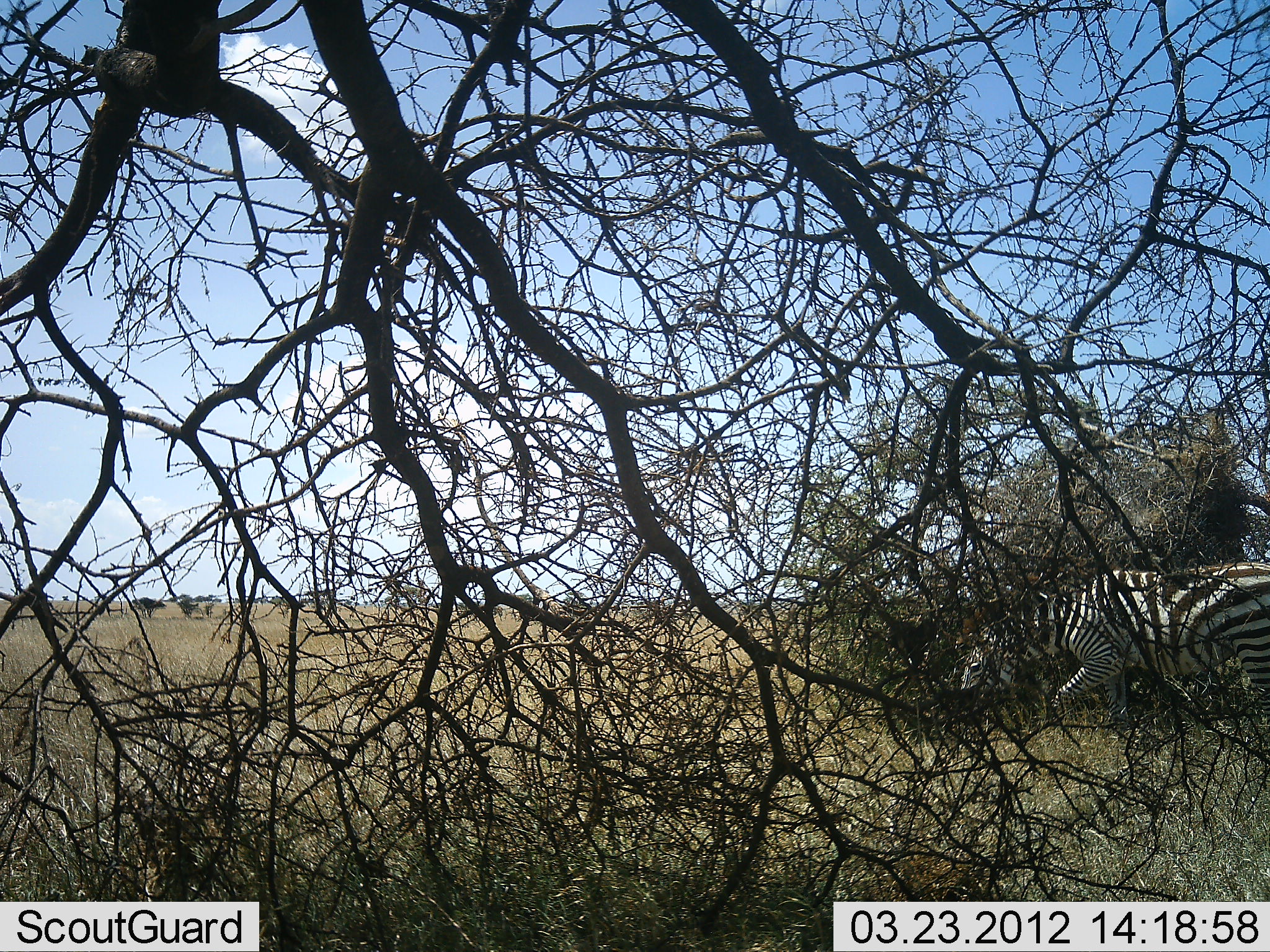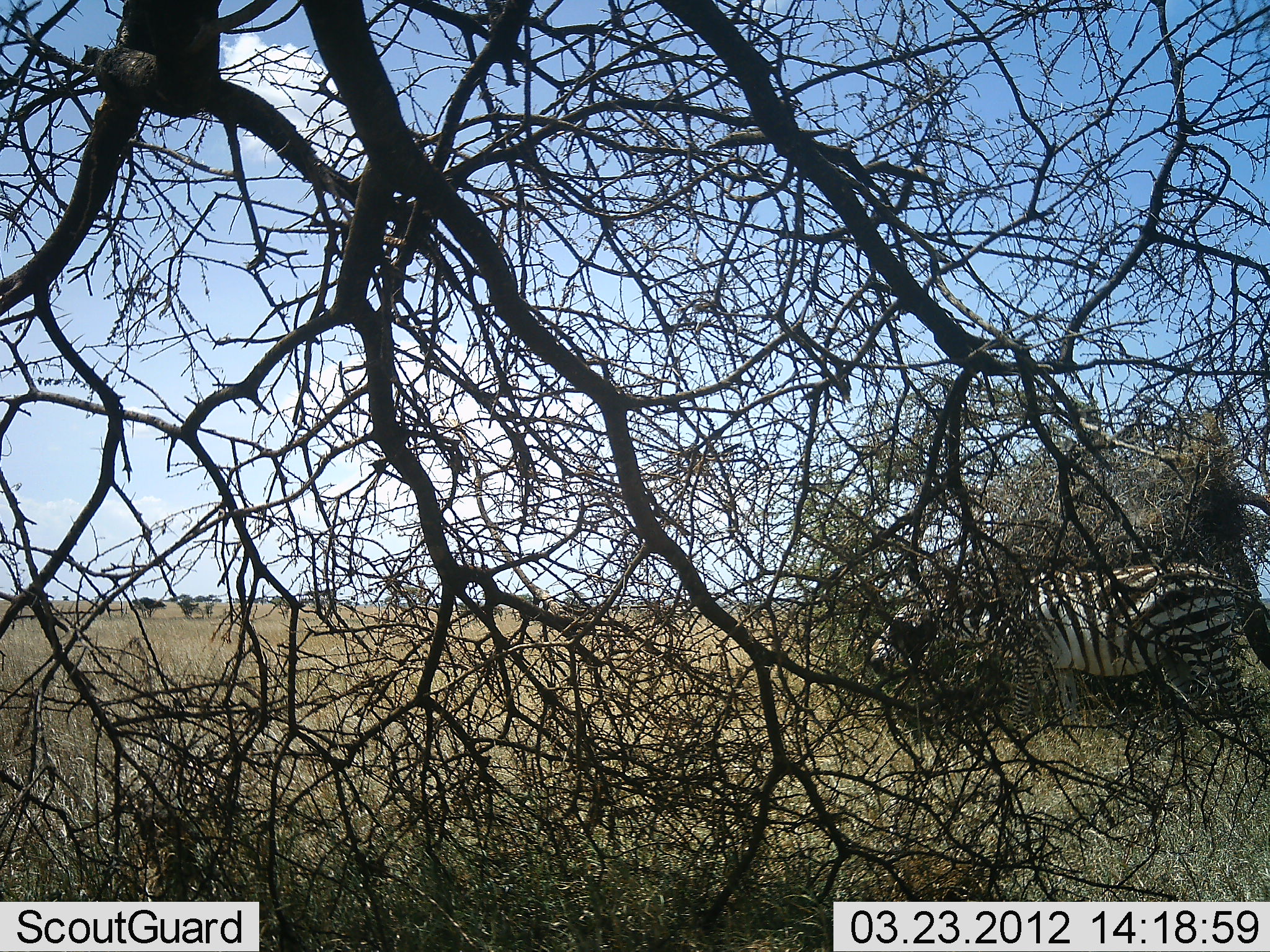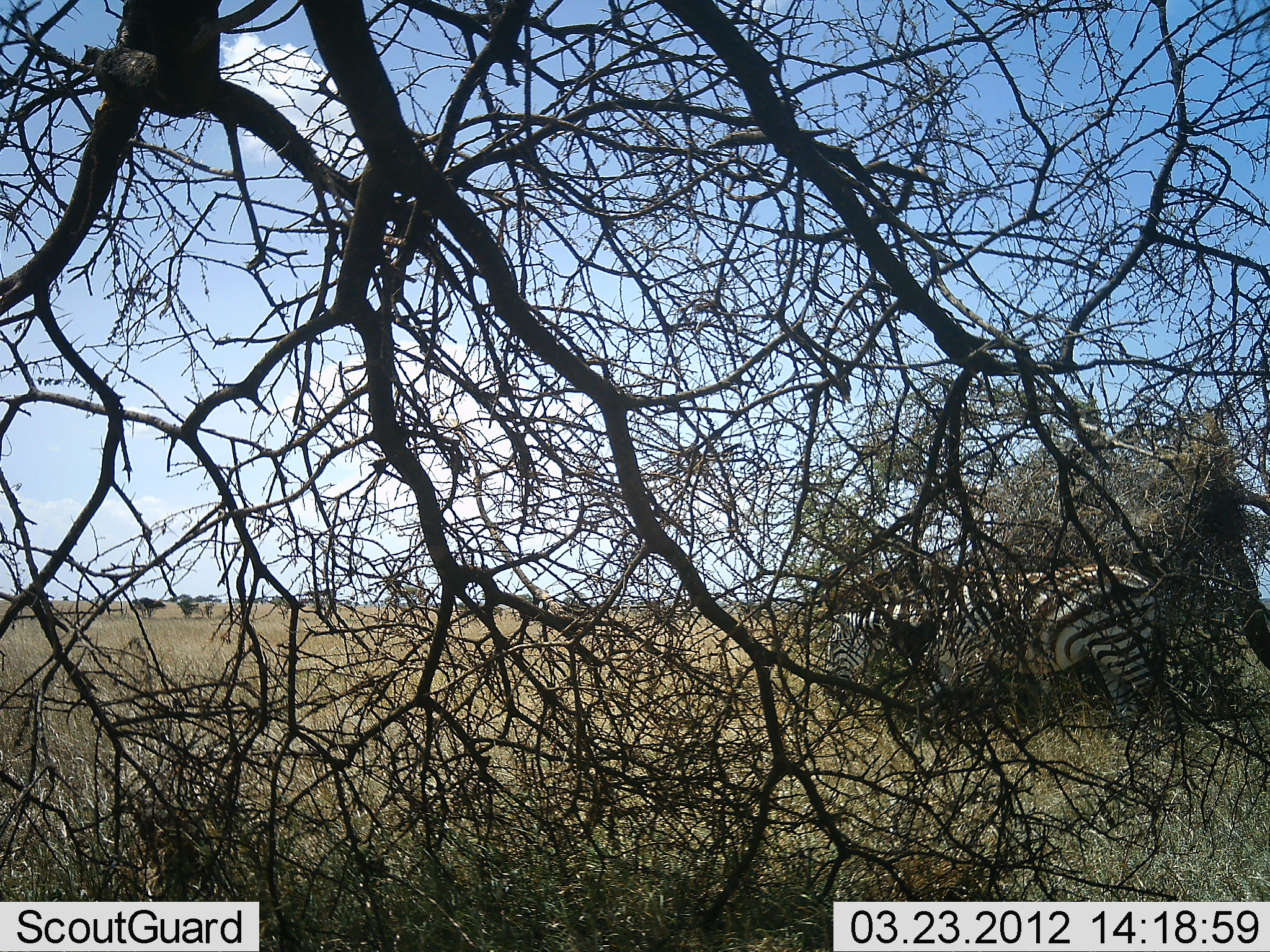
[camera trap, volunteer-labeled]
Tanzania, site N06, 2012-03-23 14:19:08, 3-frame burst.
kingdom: Animalia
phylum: Chordata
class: Mammalia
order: Perissodactyla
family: Equidae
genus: Equus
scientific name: Equus quagga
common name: plains zebra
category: zebra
Zebra (plains zebra) (Equus quagga), count 1. Behavior (volunteer vote fractions): standing 12%, resting 0%, moving 92%, interacting 0%. Young present (vote fraction): 0%. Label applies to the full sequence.